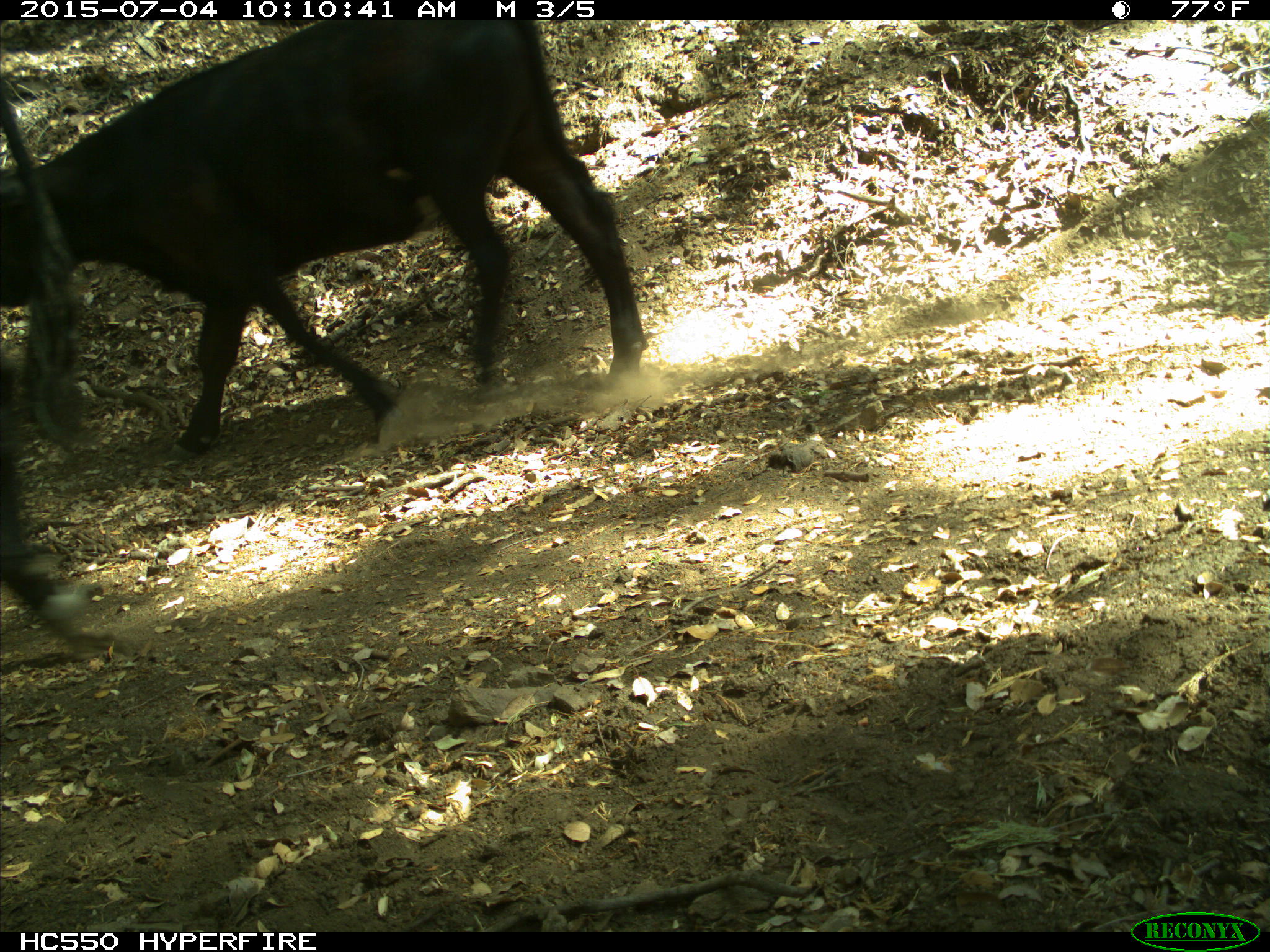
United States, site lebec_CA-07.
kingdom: Animalia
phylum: Chordata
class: Mammalia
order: Artiodactyla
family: Bovidae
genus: Bos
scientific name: Bos taurus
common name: domestic cow